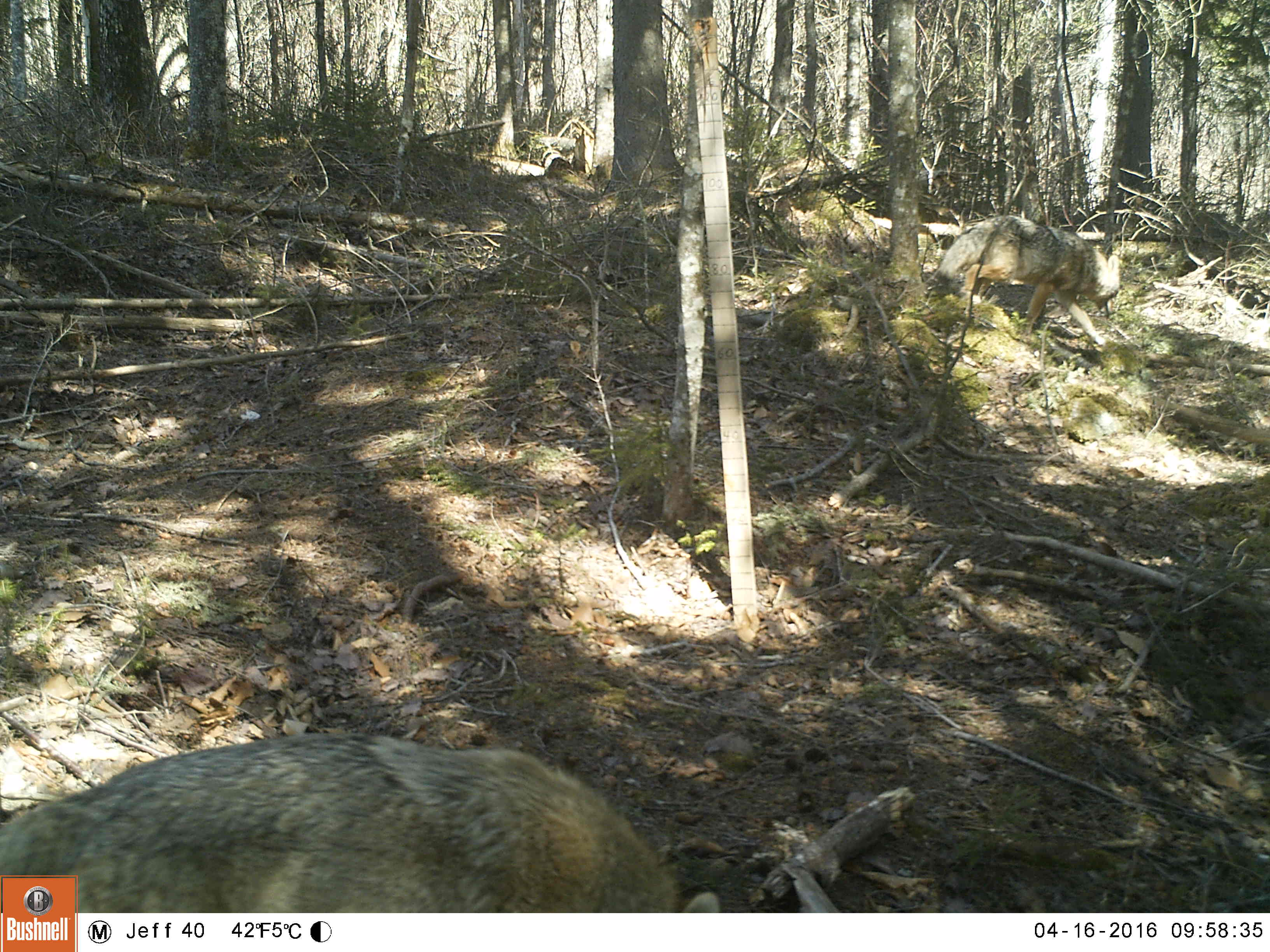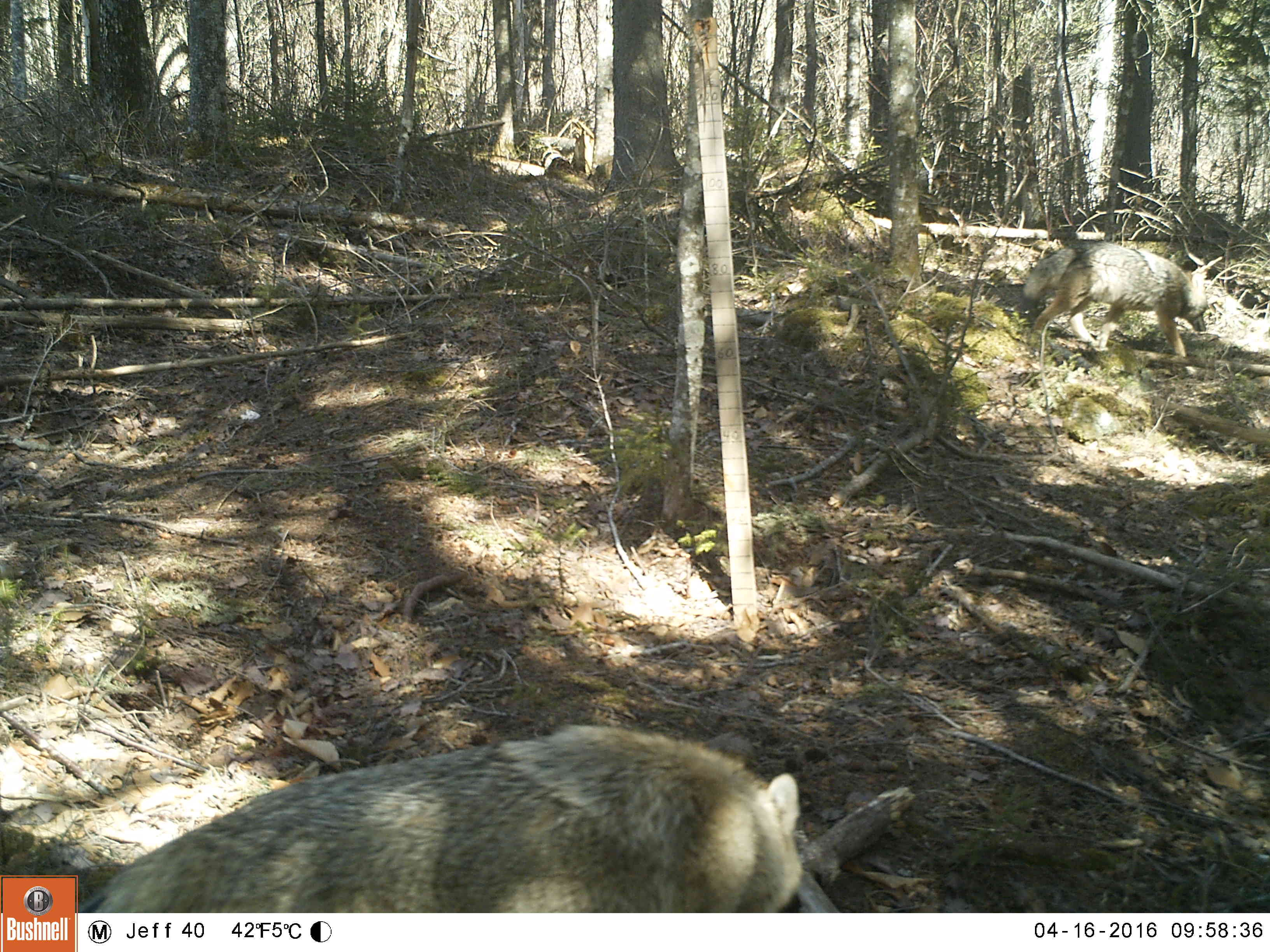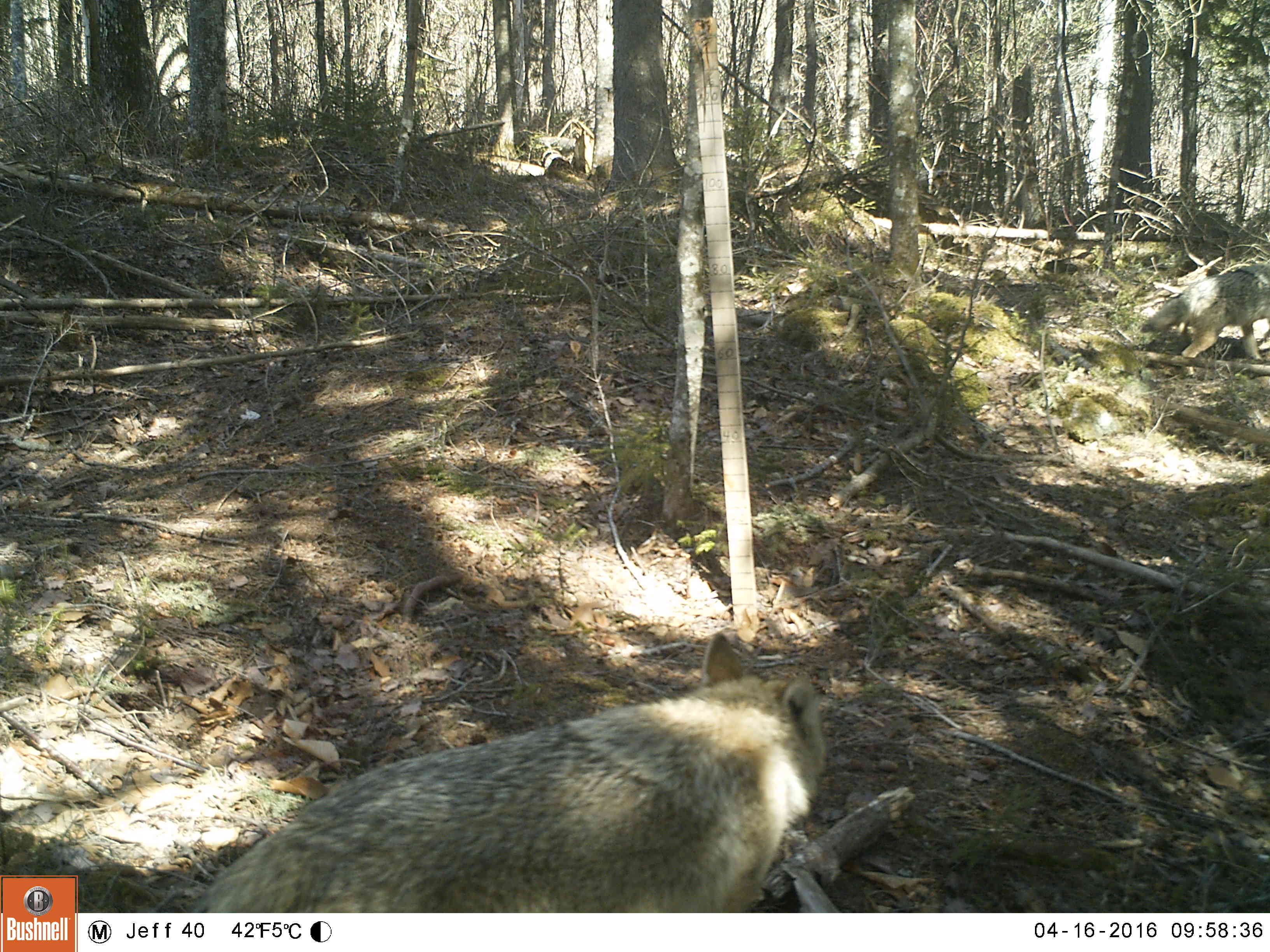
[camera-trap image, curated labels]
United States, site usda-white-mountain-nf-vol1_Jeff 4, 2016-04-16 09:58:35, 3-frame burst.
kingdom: Animalia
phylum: Chordata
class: Mammalia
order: Carnivora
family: Canidae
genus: Canis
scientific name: Canis latrans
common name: coyote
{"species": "coyote (Canis latrans)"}